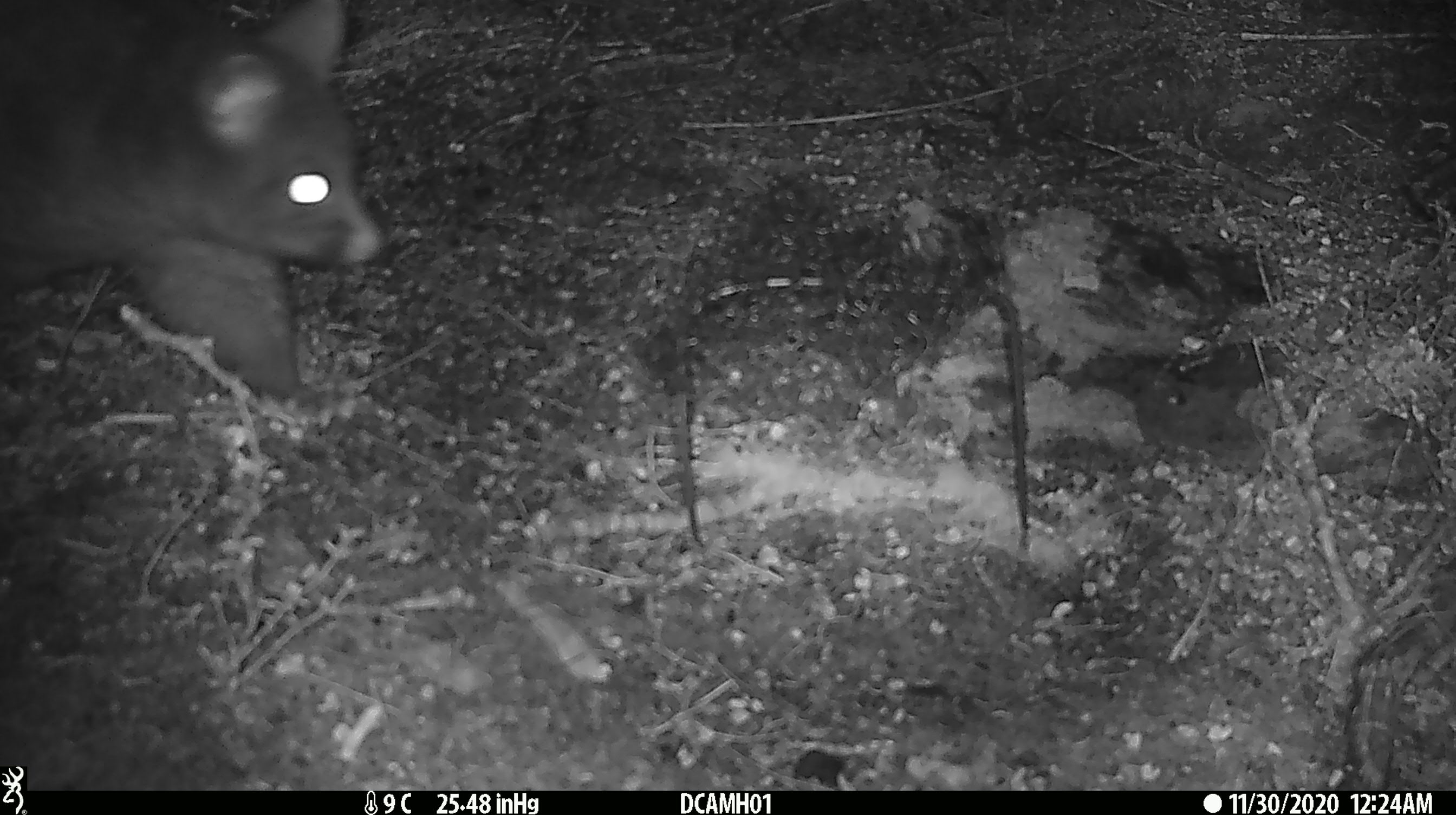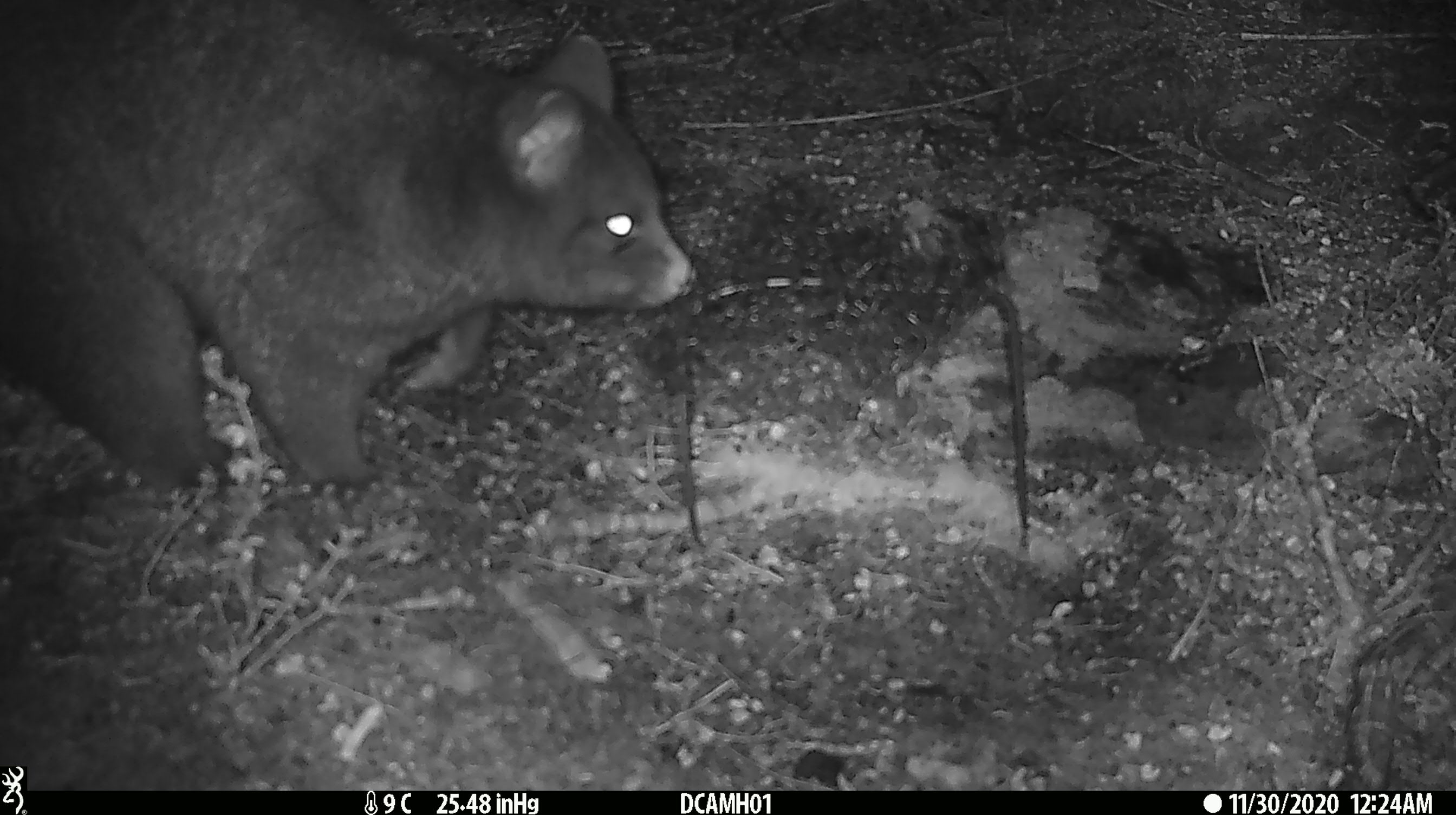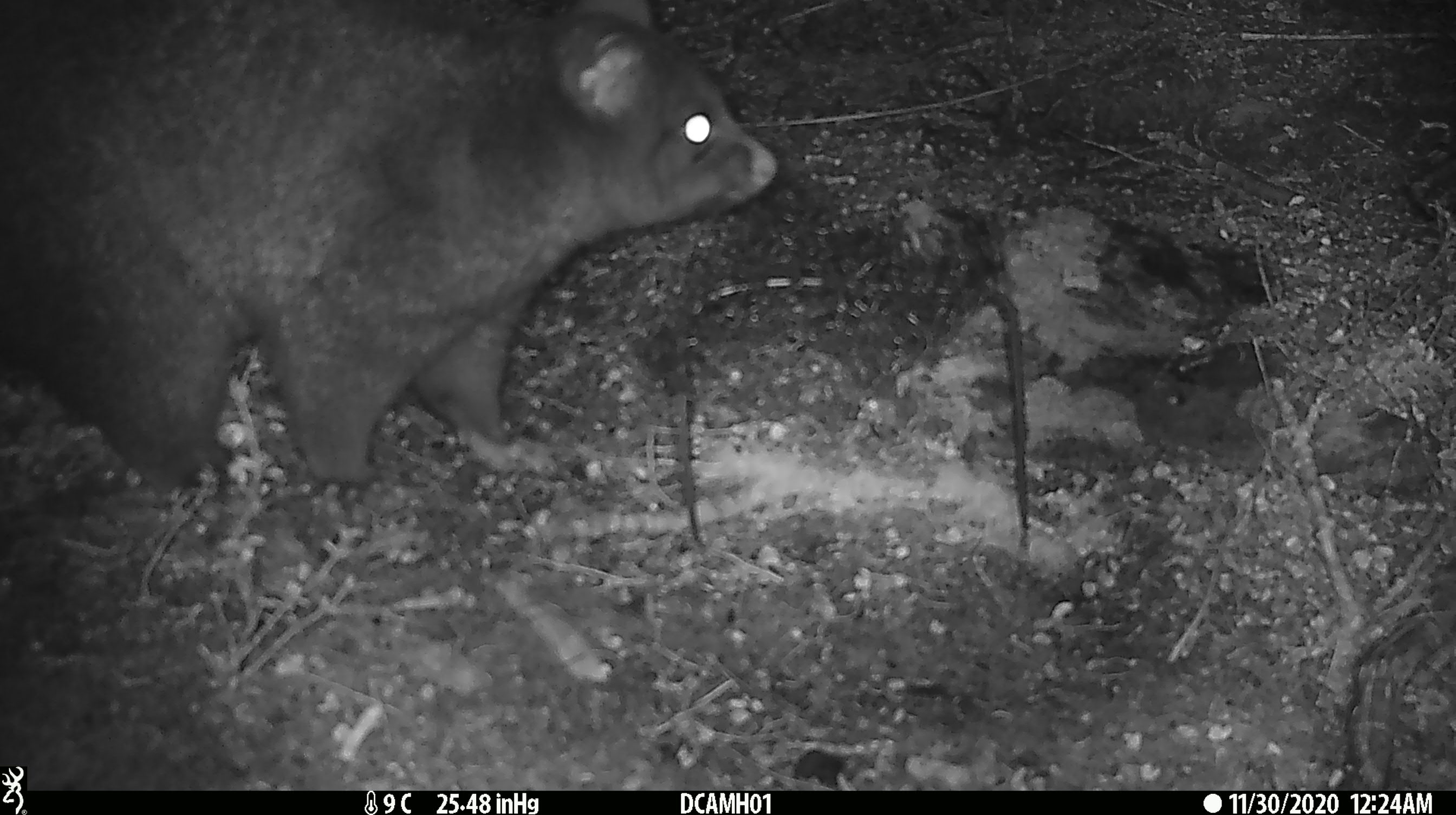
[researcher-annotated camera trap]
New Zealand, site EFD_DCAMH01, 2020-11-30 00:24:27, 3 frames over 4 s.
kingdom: Animalia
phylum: Chordata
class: Mammalia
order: Diprotodontia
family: Phalangeridae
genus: Trichosurus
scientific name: Trichosurus vulpecula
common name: common brushtail possum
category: possum